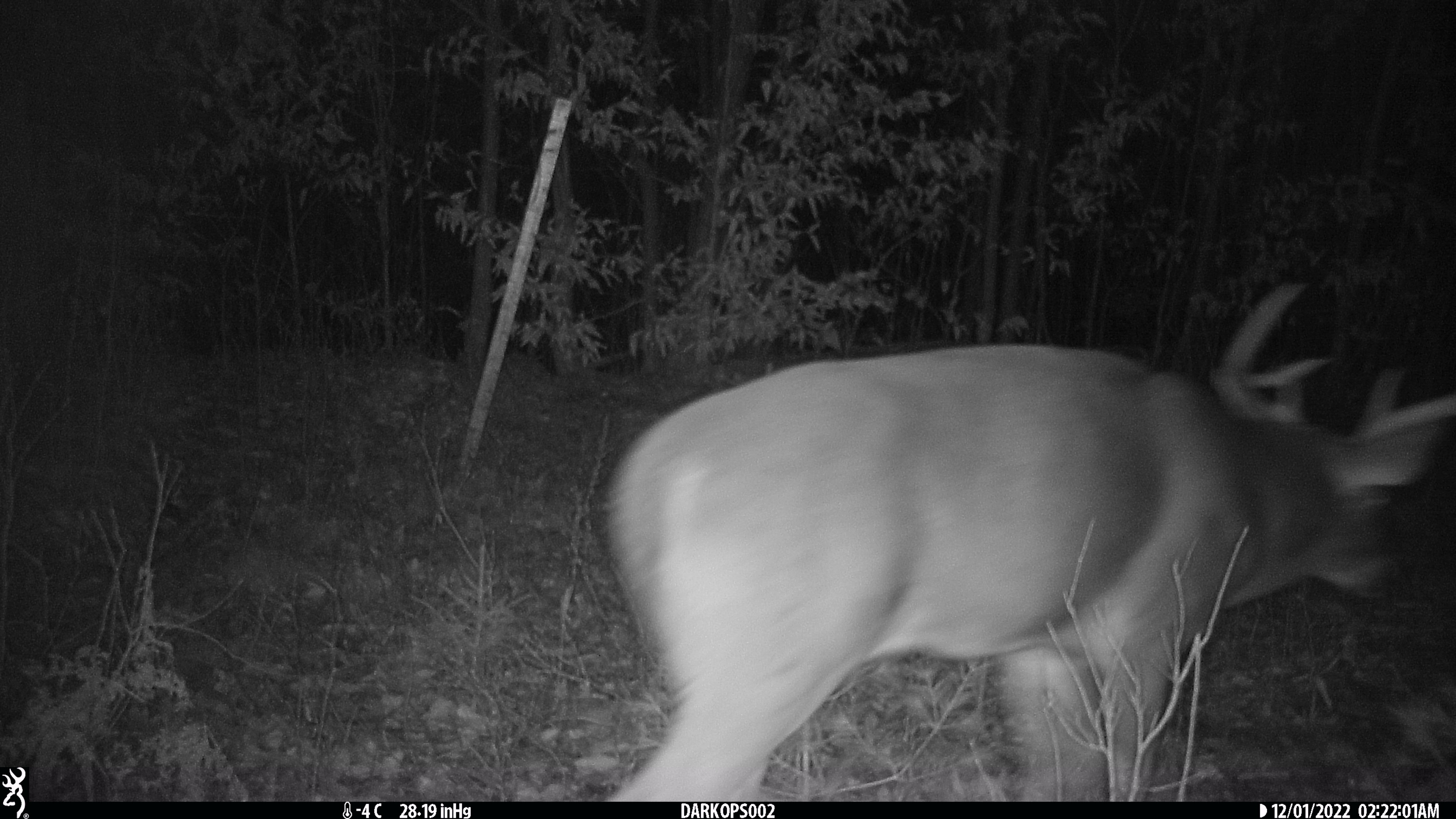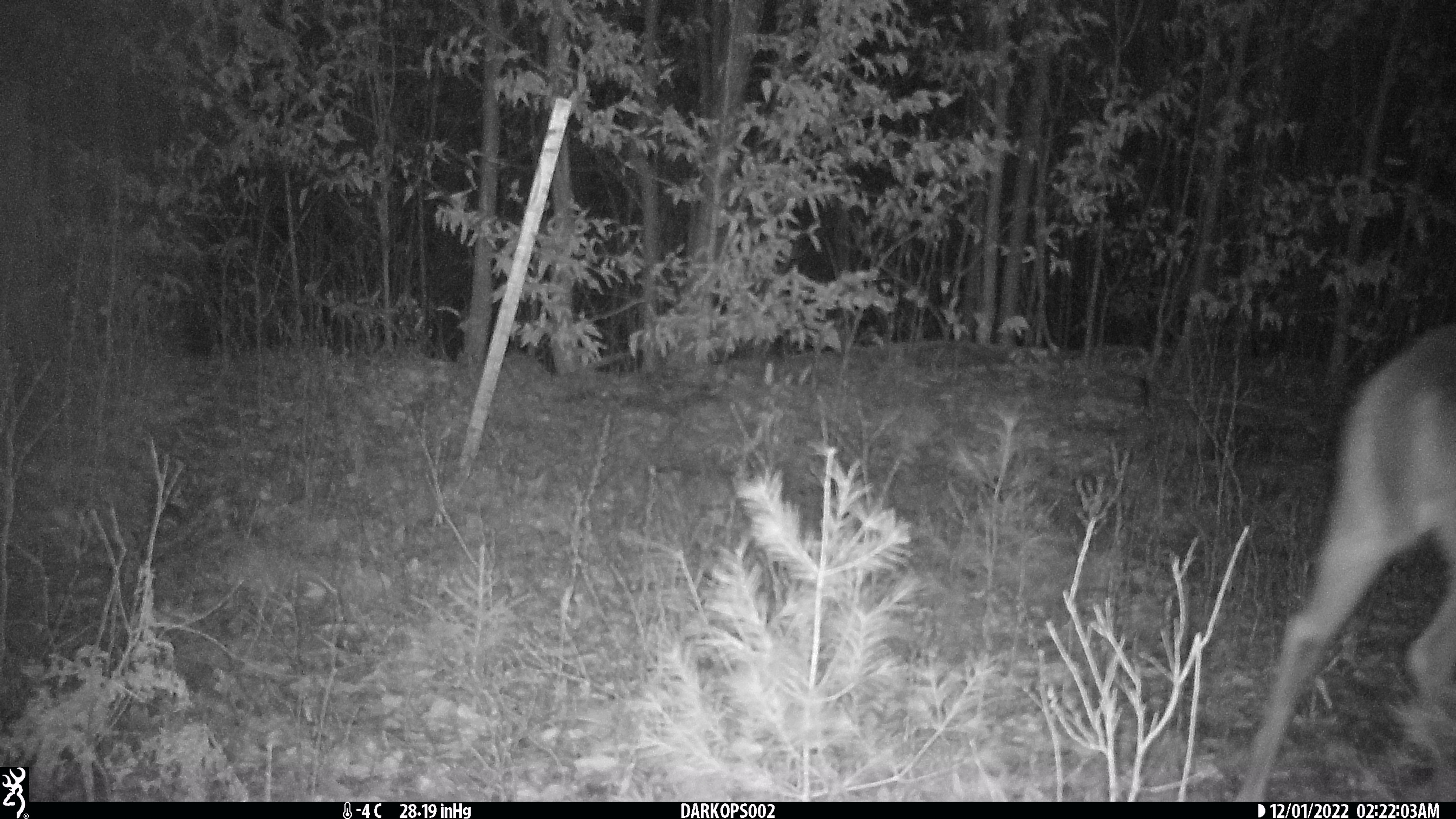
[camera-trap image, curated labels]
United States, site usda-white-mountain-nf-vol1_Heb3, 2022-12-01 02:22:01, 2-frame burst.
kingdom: Animalia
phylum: Chordata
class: Mammalia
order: Artiodactyla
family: Cervidae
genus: Odocoileus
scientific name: Odocoileus virginianus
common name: white-tailed deer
White-tailed deer (Odocoileus virginianus).